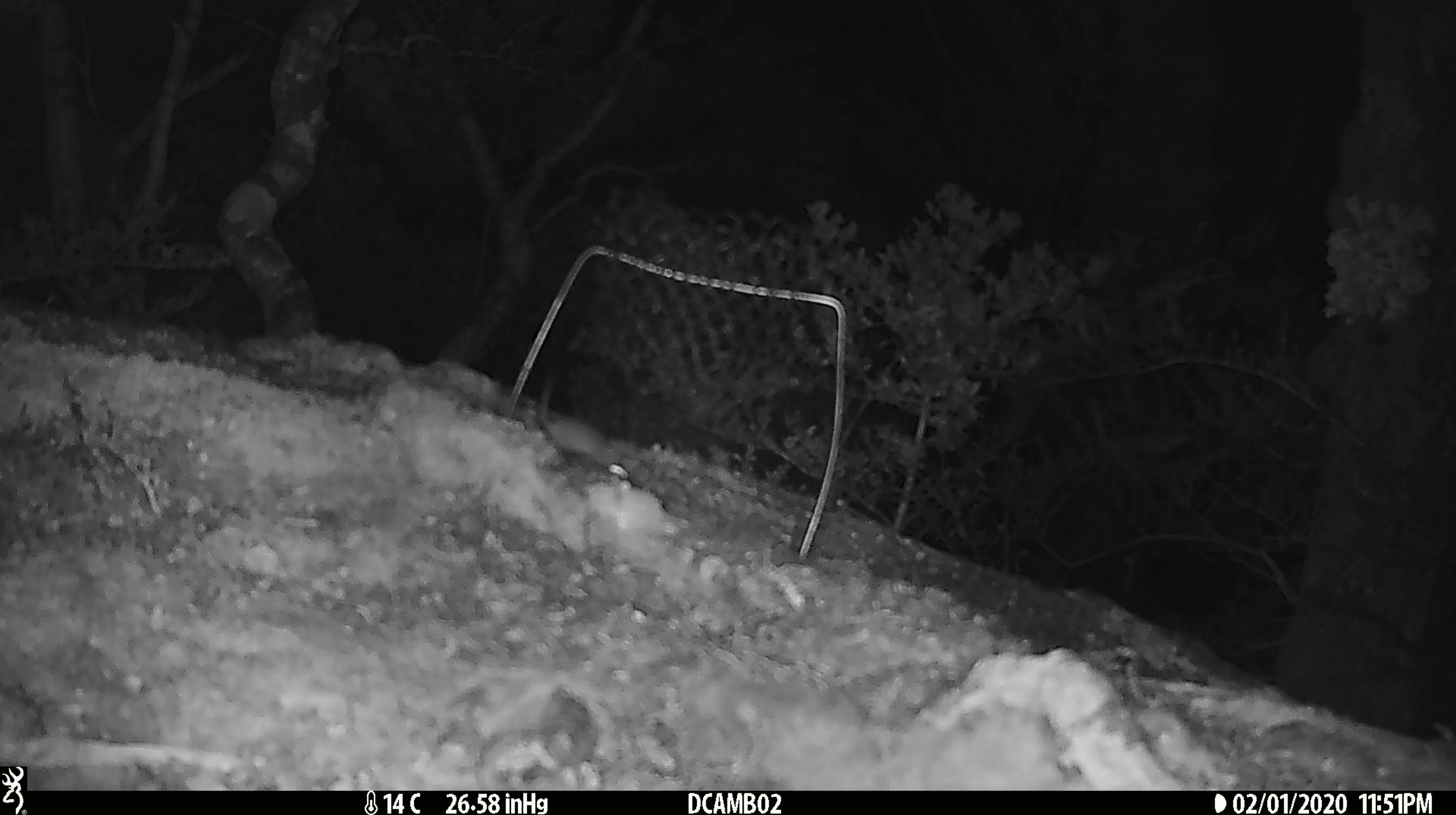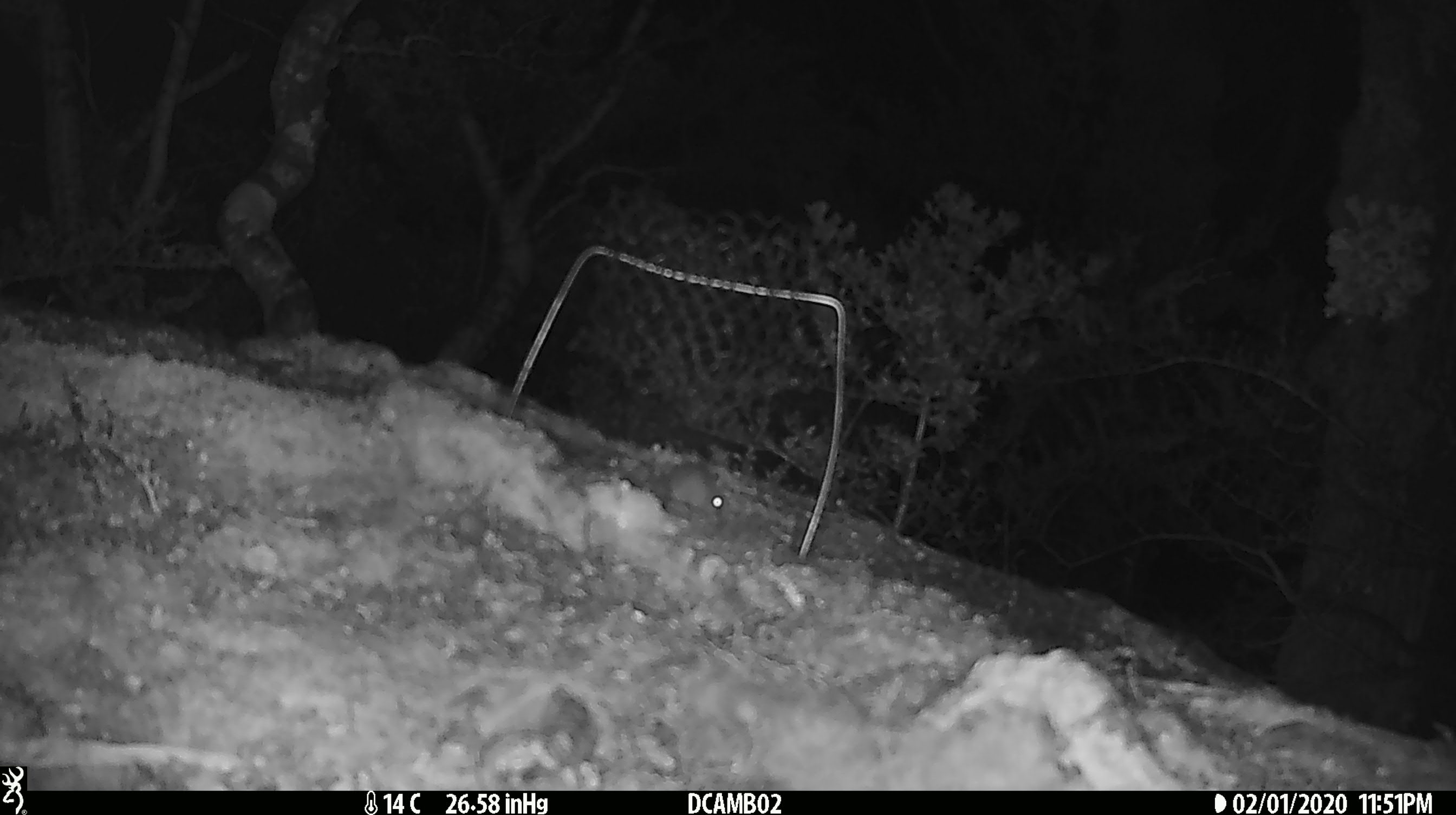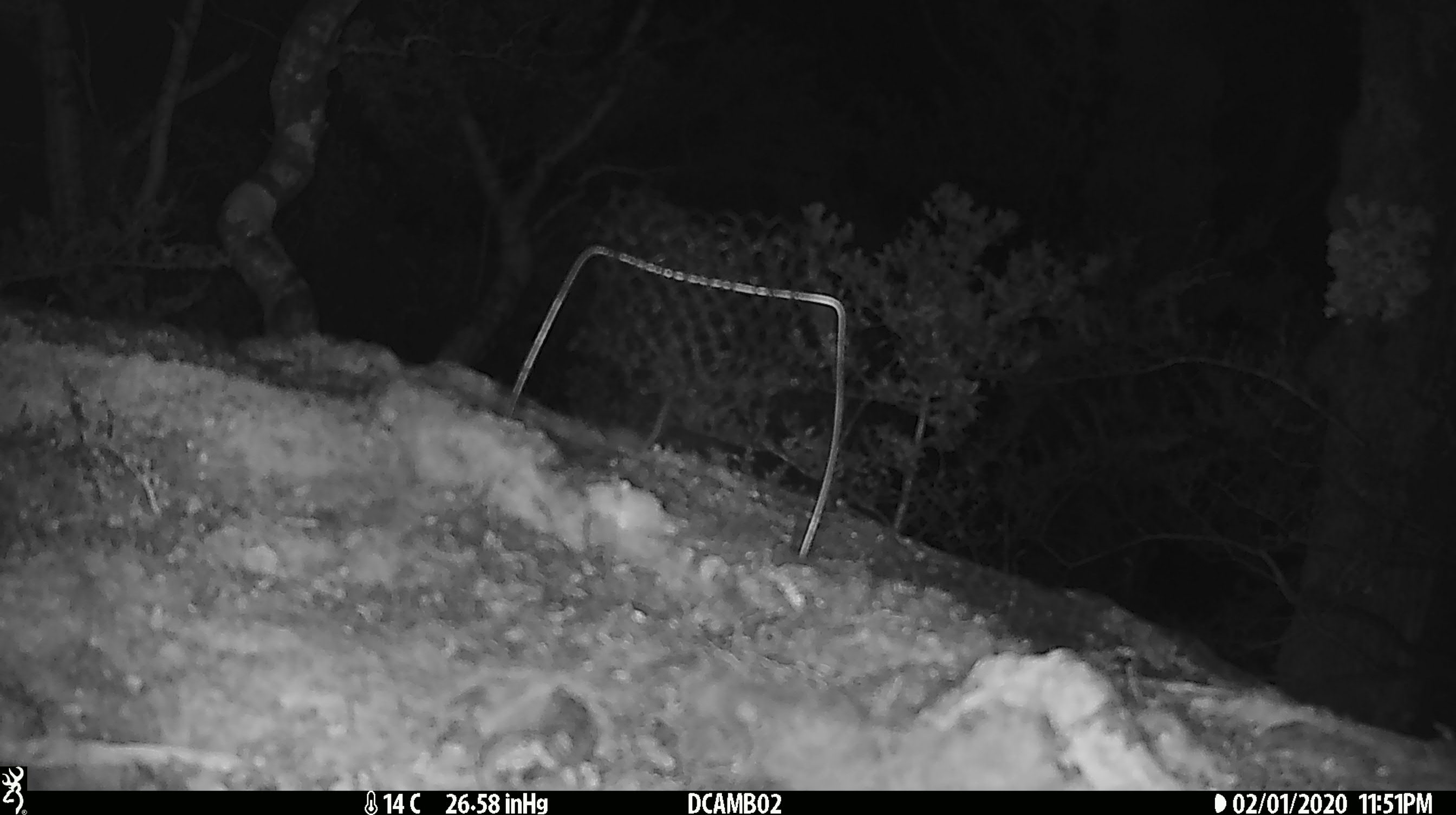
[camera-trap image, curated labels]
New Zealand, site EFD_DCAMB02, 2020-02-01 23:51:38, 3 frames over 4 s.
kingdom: Animalia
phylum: Chordata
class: Mammalia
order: Rodentia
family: Muridae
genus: Mus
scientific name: Mus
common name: mouse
Mouse (Mus).